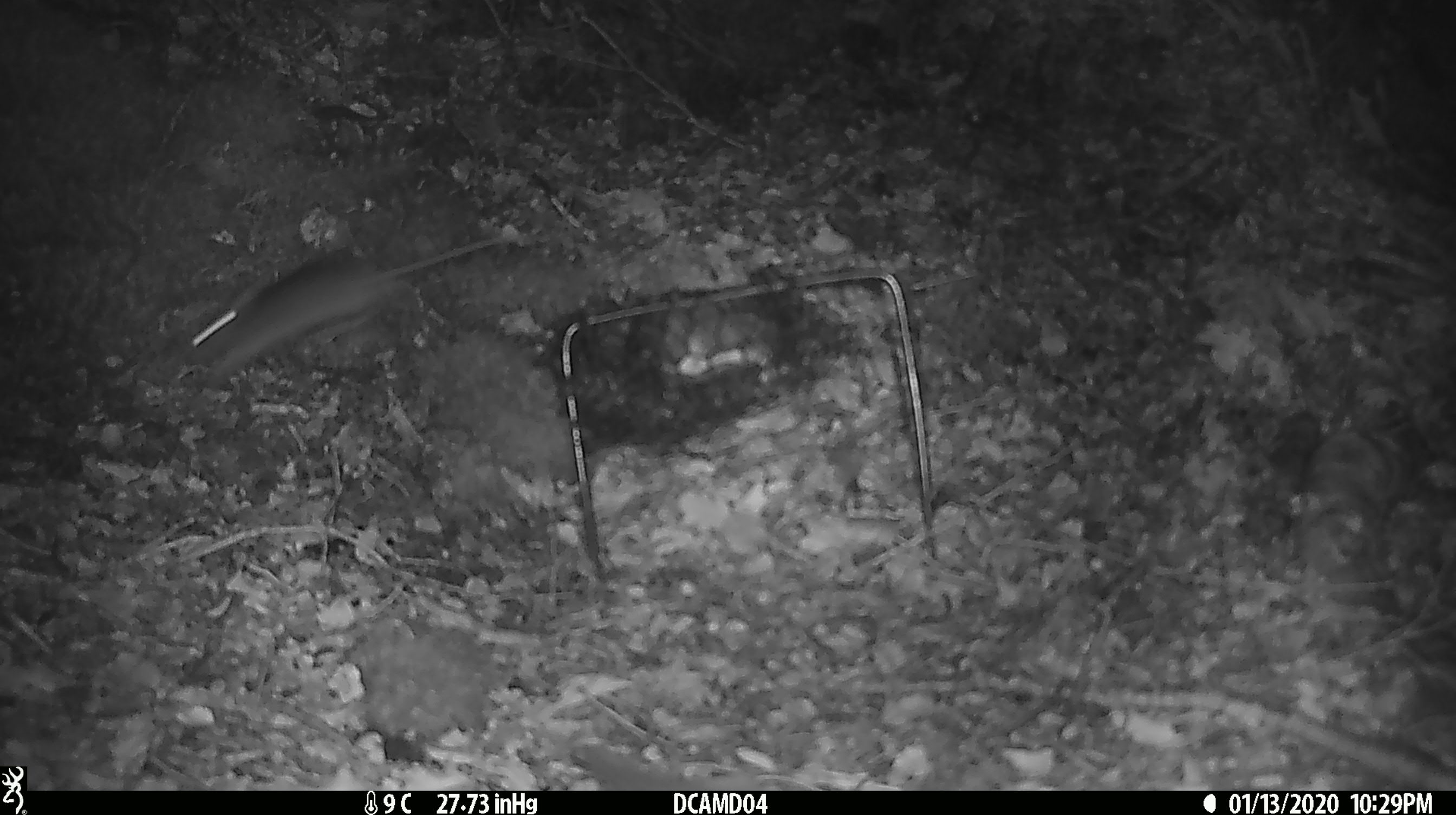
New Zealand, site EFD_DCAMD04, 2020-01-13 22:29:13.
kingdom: Animalia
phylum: Chordata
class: Mammalia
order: Rodentia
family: Muridae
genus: Mus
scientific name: Mus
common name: mouse